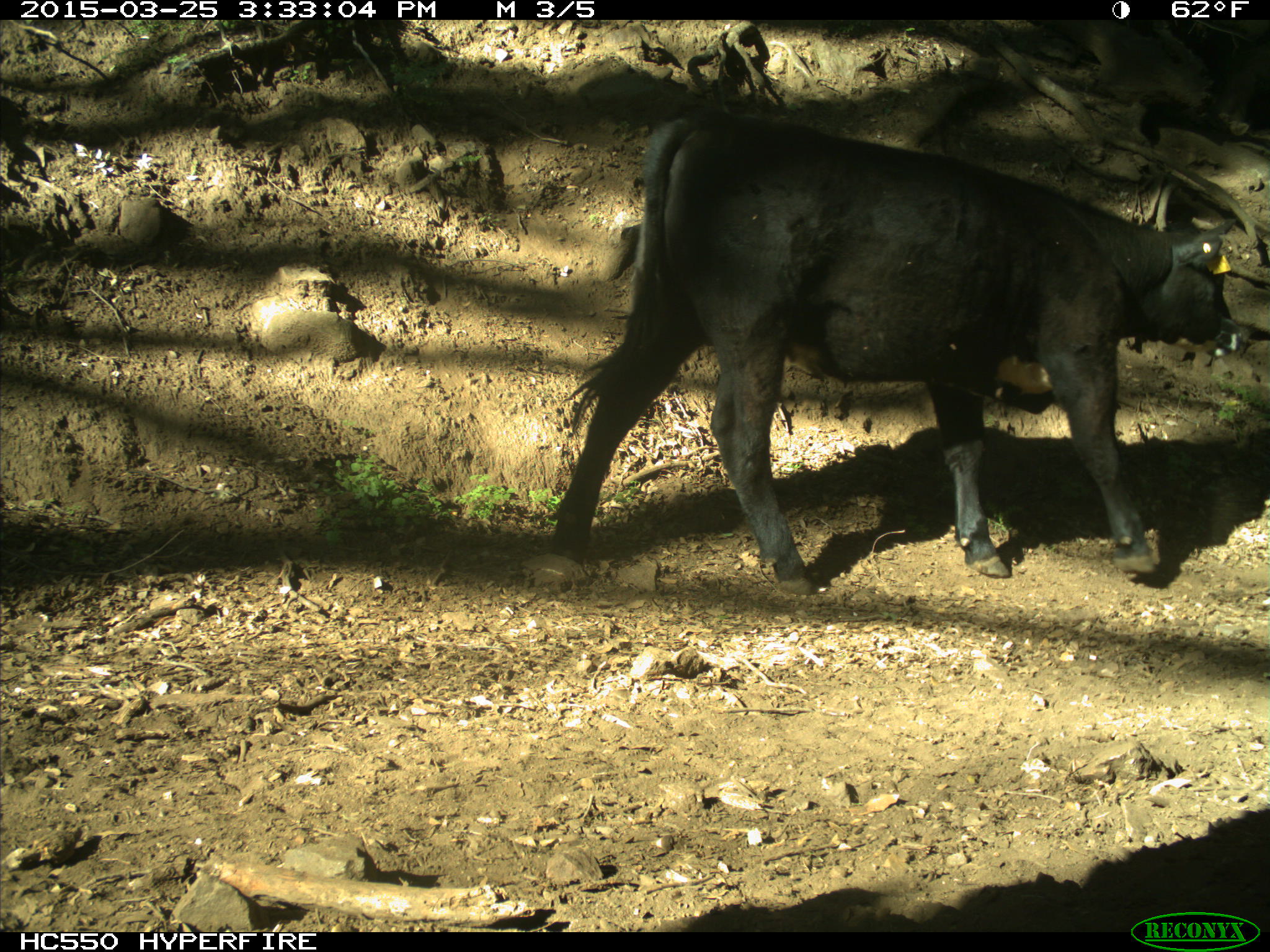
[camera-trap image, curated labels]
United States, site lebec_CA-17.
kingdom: Animalia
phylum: Chordata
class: Mammalia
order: Artiodactyla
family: Bovidae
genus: Bos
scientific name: Bos taurus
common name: domestic cow